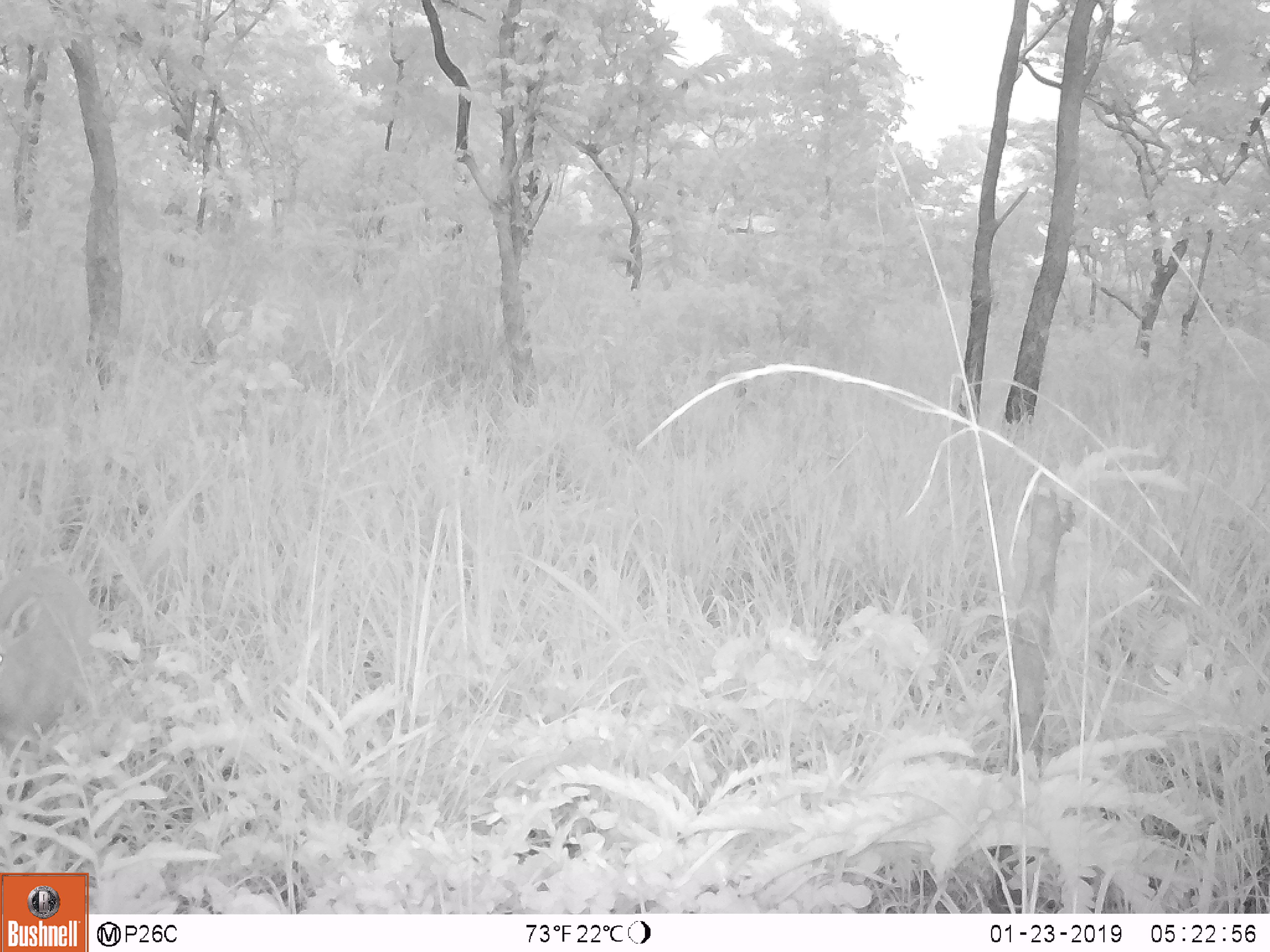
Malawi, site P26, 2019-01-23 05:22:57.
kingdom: Animalia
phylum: Chordata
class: Mammalia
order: Artiodactyla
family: Bovidae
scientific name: Antilopinae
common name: small antelope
Small antelope (Antilopinae), count 1.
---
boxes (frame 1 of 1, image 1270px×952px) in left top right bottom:
small antelope: 0 530 122 778